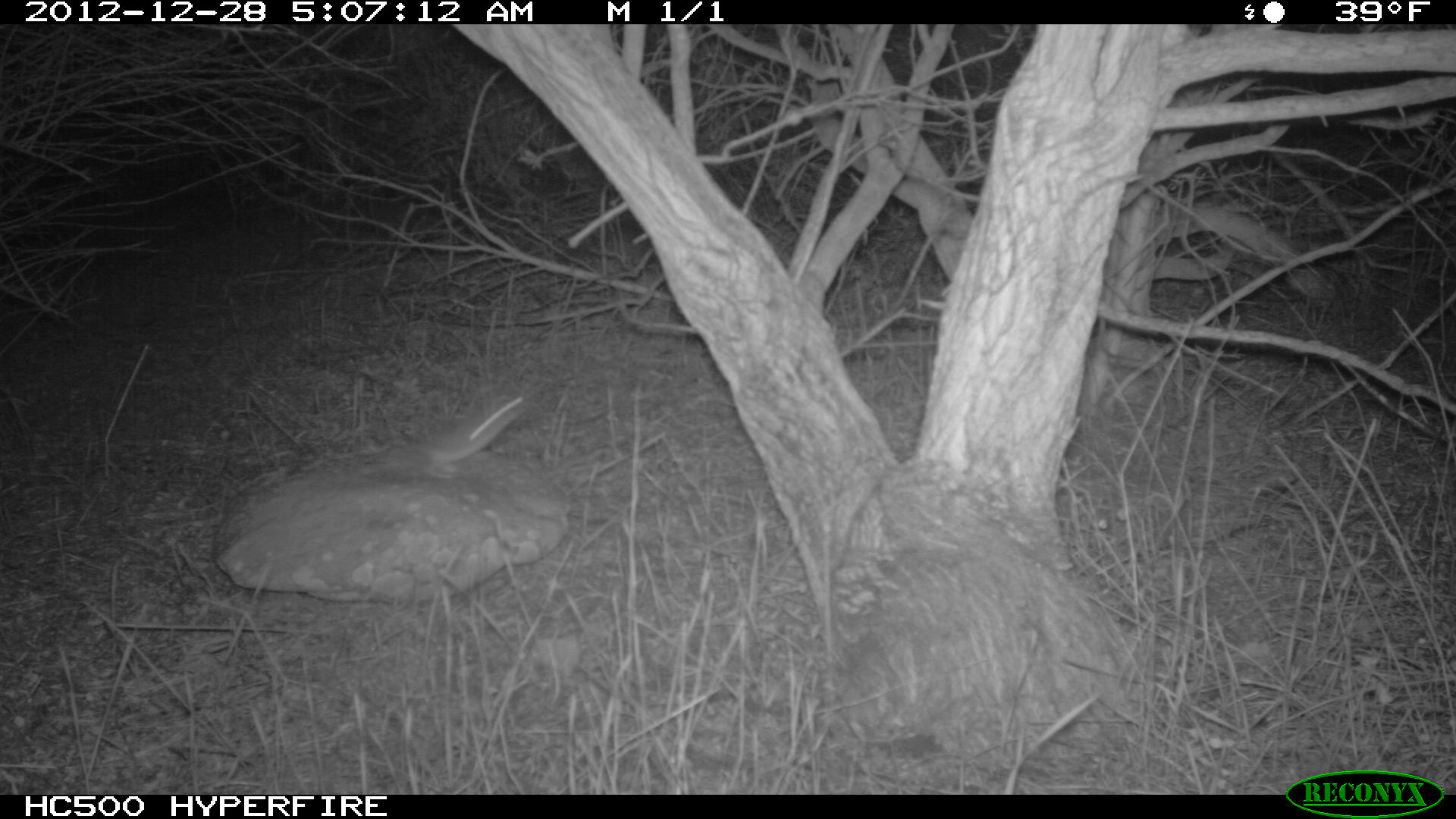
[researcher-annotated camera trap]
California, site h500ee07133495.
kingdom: Animalia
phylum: Chordata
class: Mammalia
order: Rodentia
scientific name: Rodentia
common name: rodent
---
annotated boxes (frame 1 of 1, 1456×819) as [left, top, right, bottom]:
rodent: [391, 393, 526, 479]